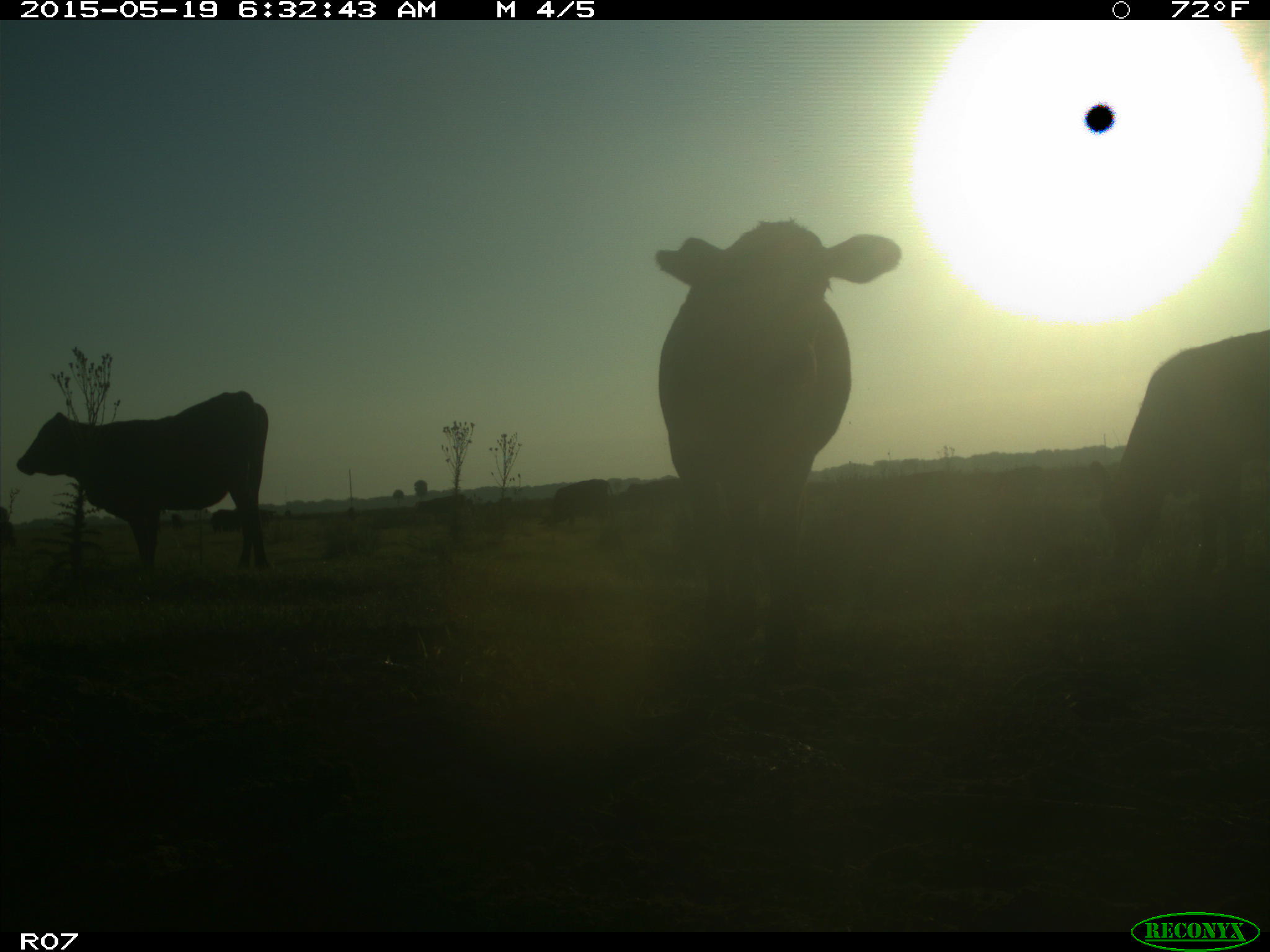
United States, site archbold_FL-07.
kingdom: Animalia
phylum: Chordata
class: Mammalia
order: Artiodactyla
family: Bovidae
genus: Bos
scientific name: Bos taurus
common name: domestic cow